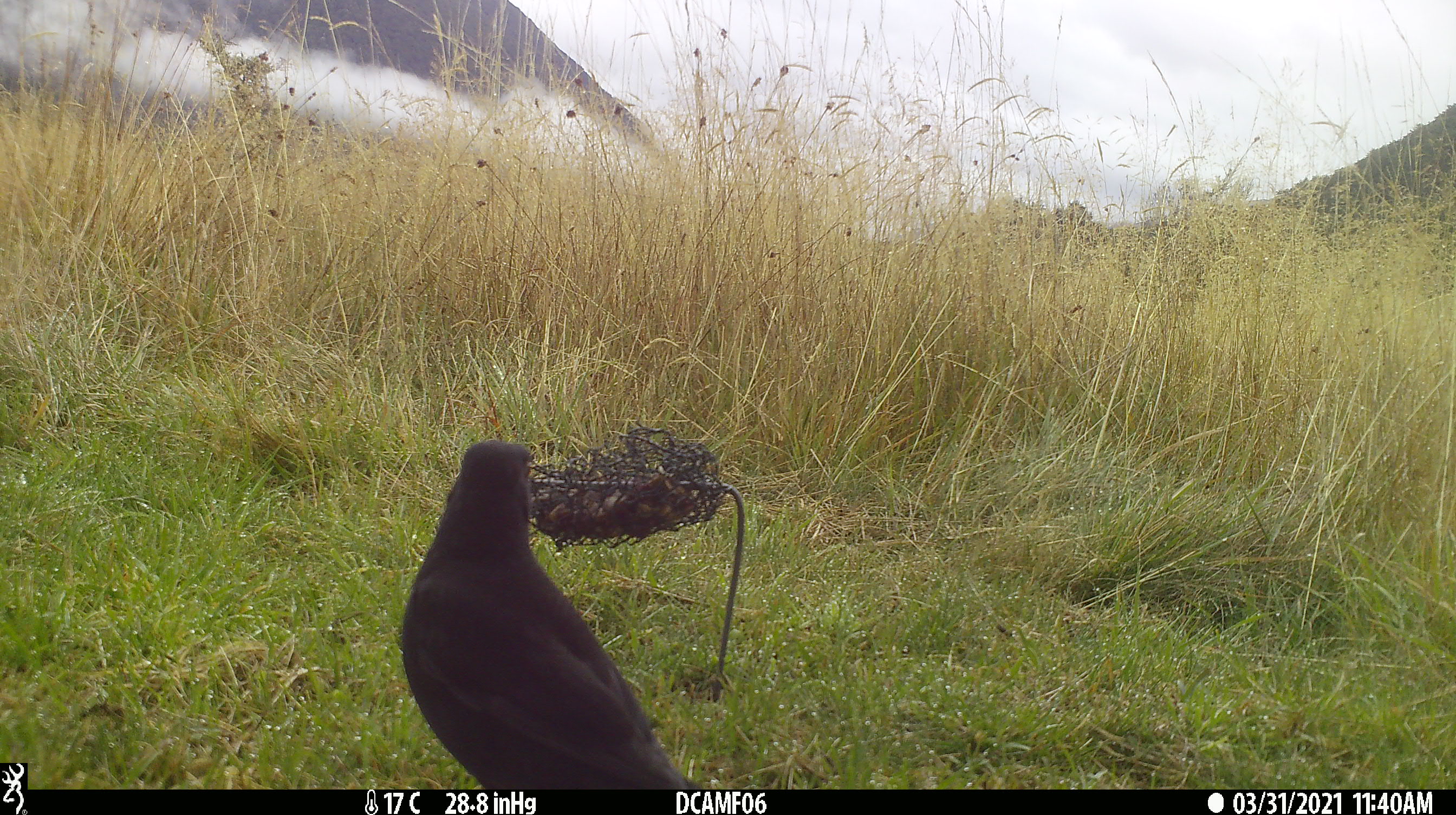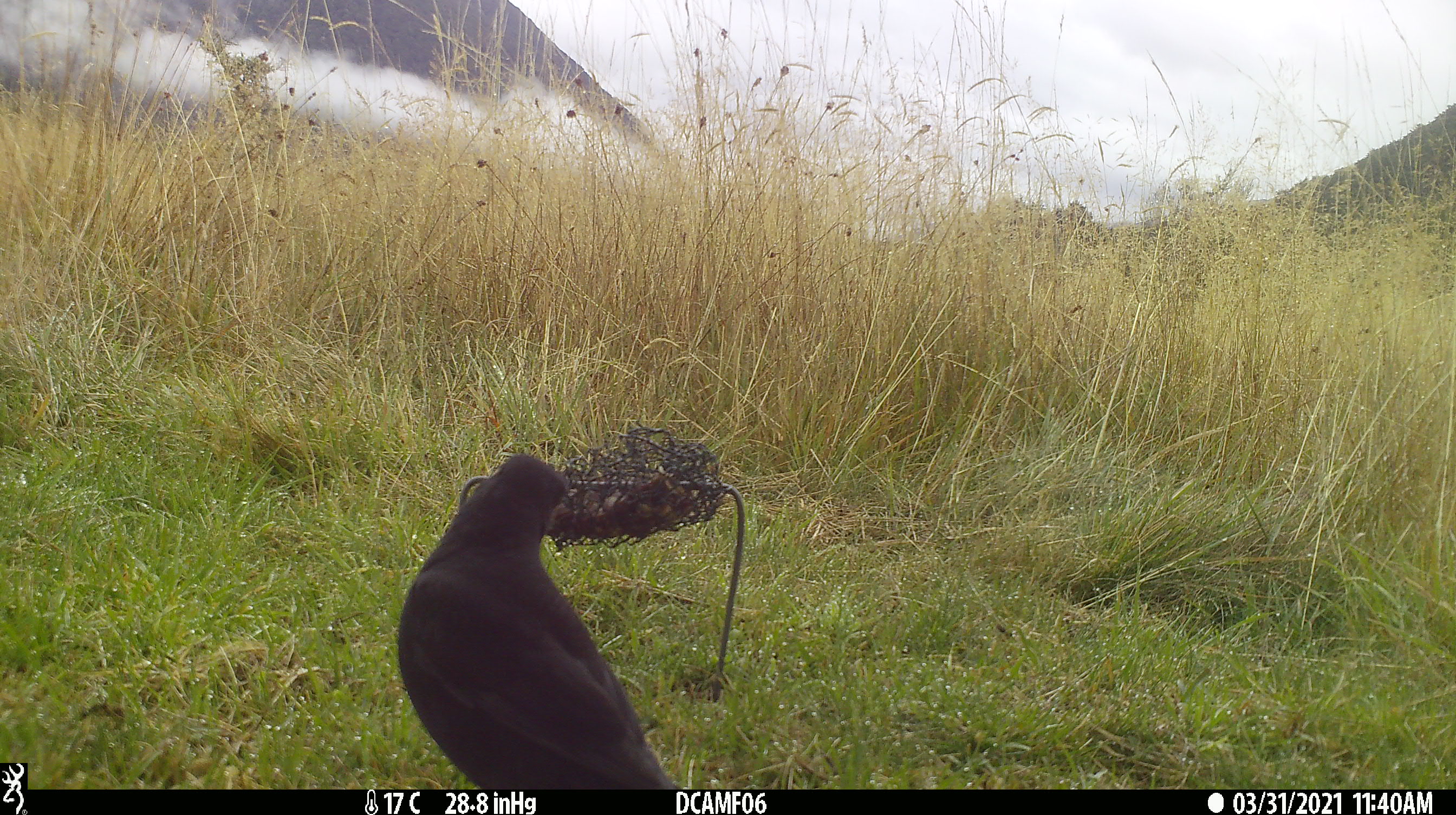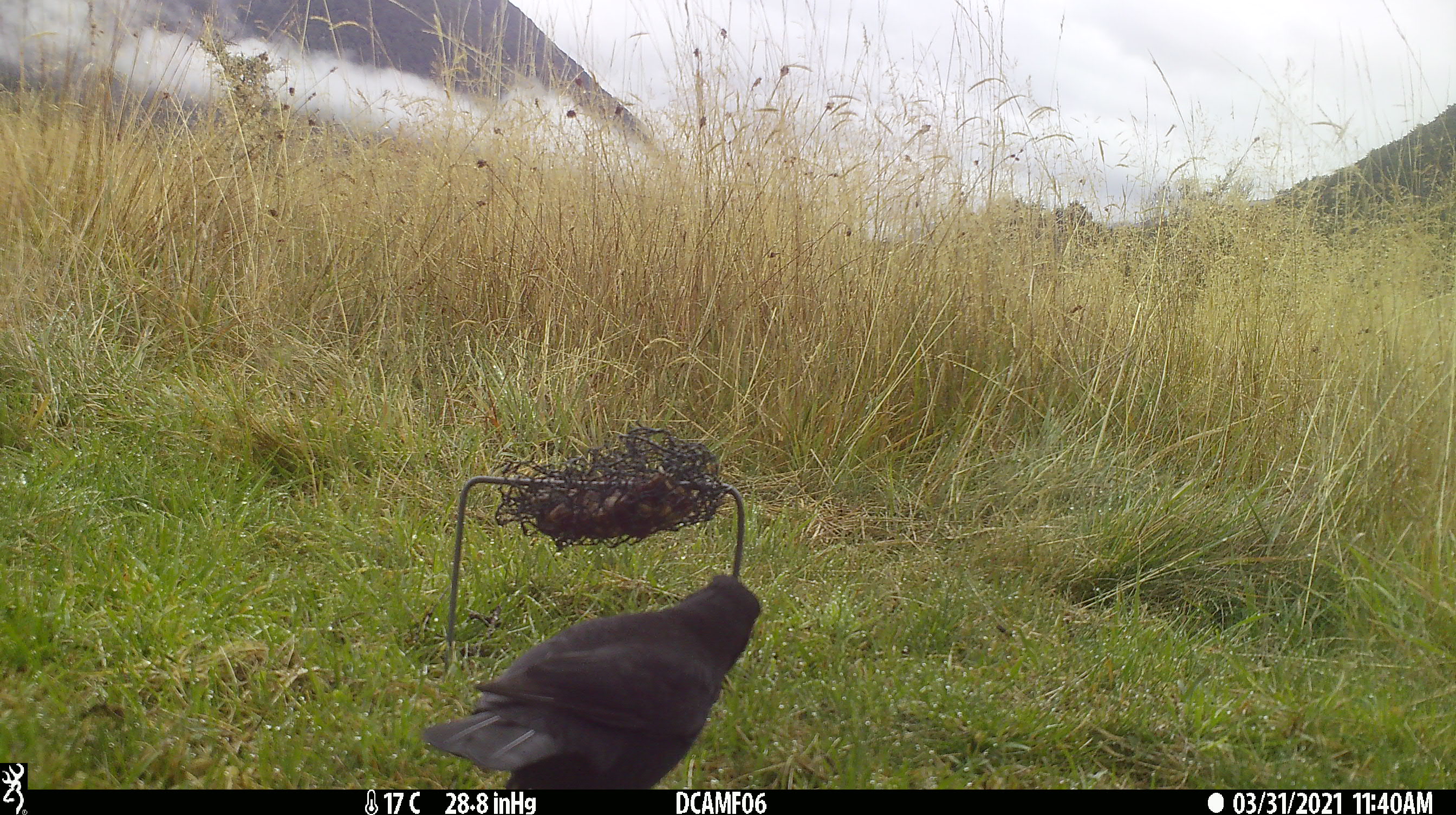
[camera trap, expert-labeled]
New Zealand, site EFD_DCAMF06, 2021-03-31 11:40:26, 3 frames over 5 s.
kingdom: Animalia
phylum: Chordata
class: Aves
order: Passeriformes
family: Turdidae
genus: Turdus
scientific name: Turdus merula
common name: eurasian blackbird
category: blackbird